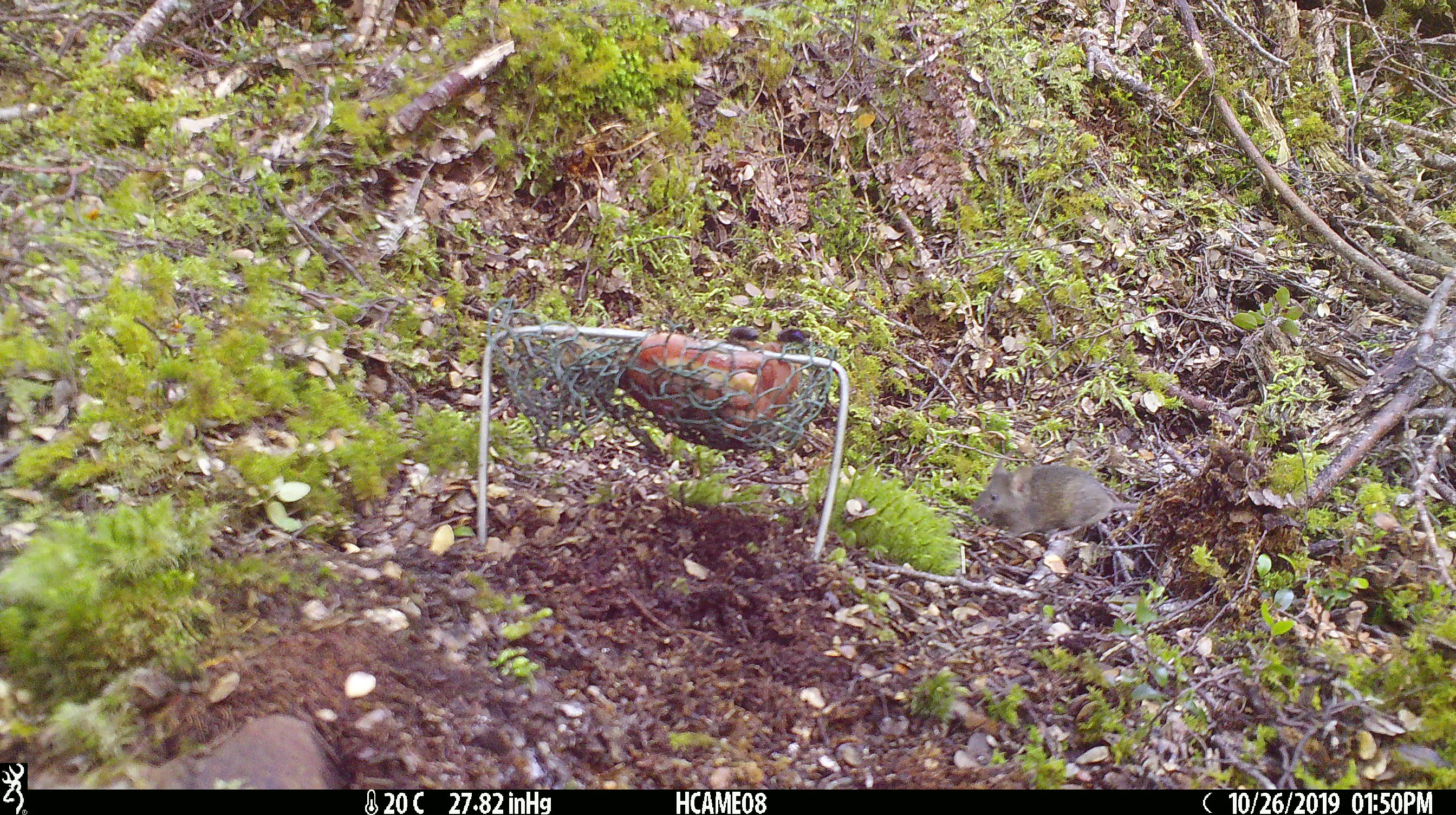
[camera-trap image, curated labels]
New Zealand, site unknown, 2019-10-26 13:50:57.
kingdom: Animalia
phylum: Chordata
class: Mammalia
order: Rodentia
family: Muridae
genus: Mus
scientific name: Mus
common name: mouse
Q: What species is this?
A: Mouse (Mus).